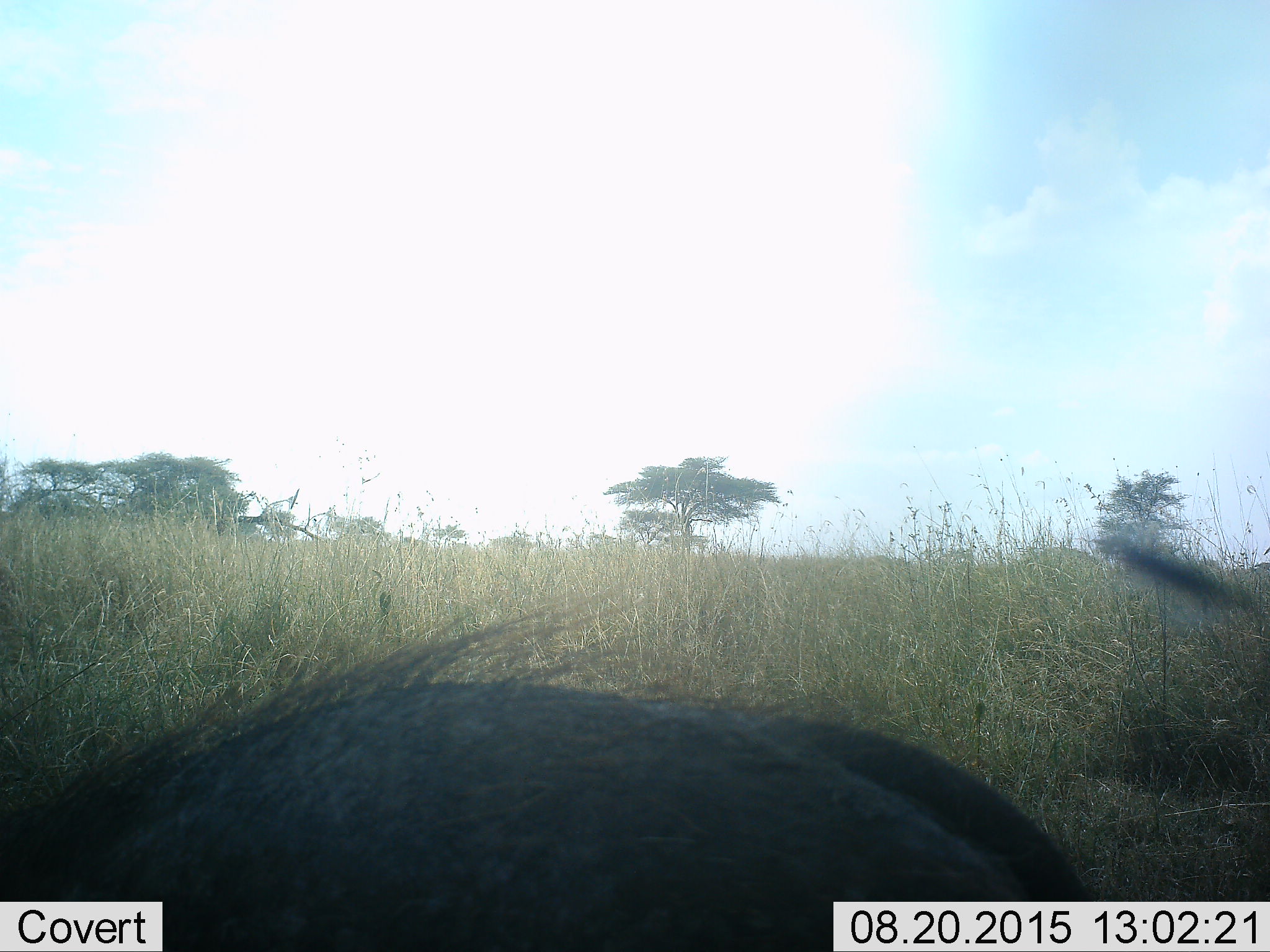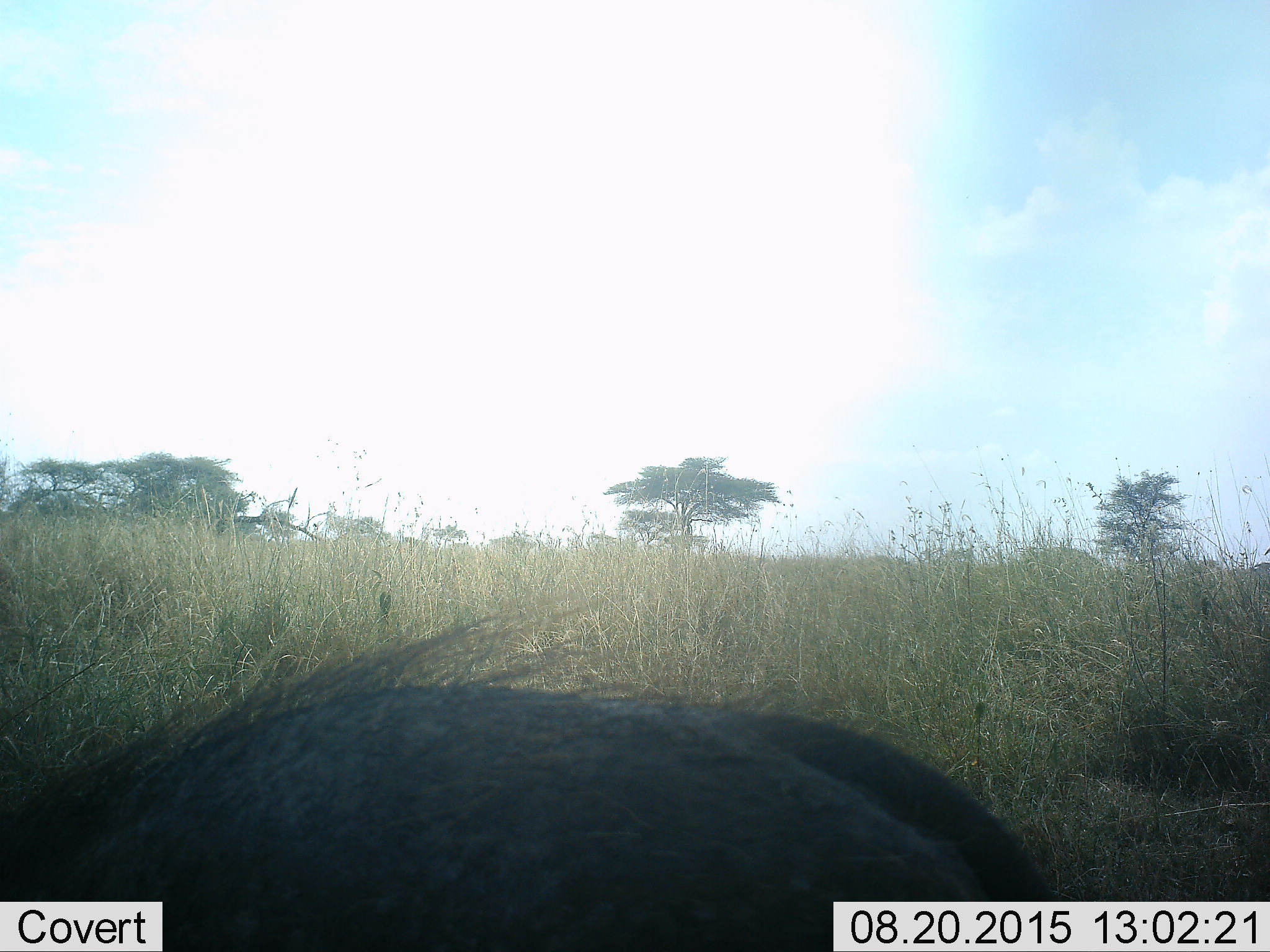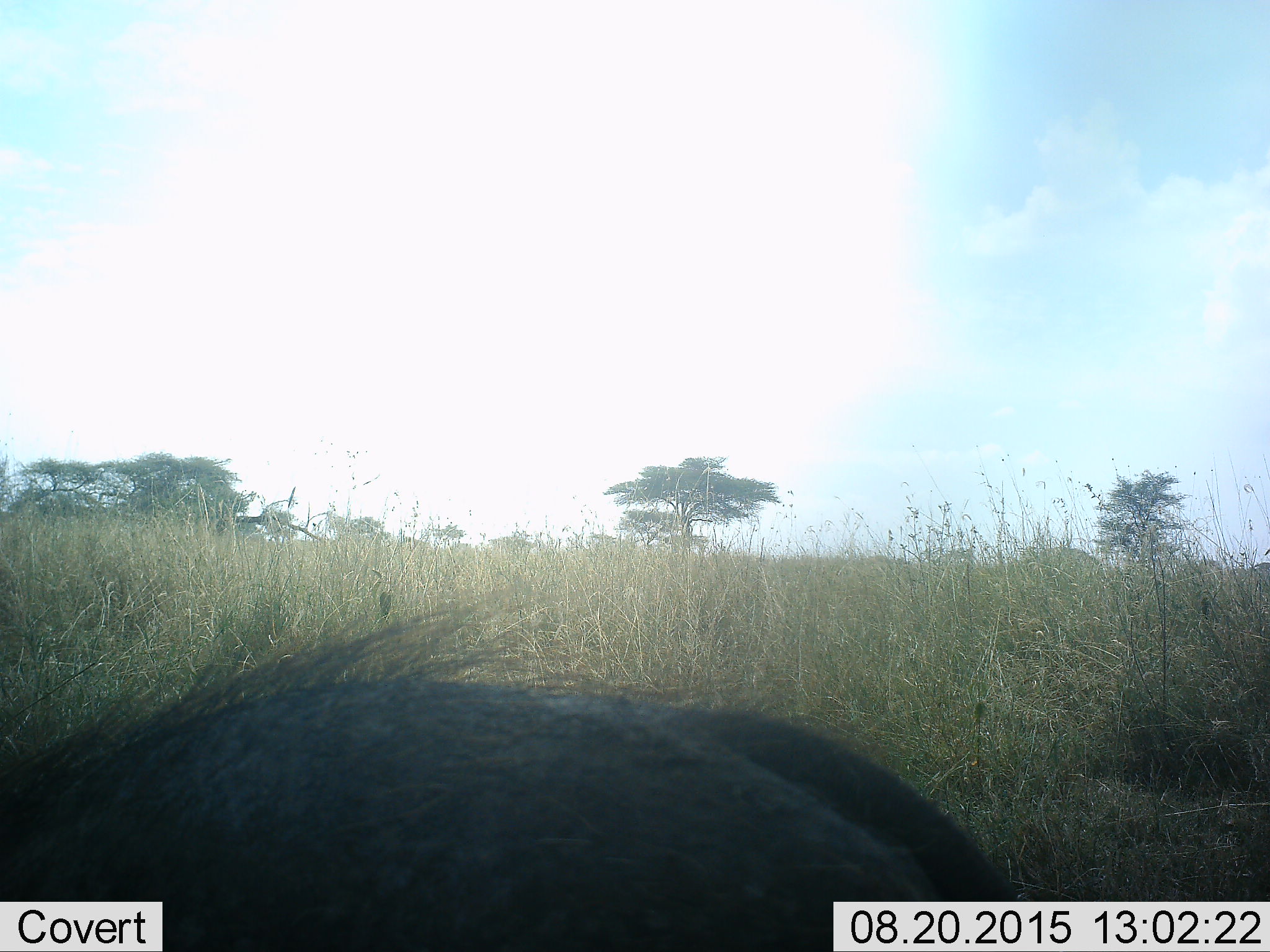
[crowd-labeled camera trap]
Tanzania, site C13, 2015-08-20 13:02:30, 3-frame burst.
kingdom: Animalia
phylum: Chordata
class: Mammalia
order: Artiodactyla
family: Suidae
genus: Phacochoerus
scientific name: Phacochoerus africanus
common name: warthog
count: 1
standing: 38%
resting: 0%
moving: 38%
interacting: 0%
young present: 0%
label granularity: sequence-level